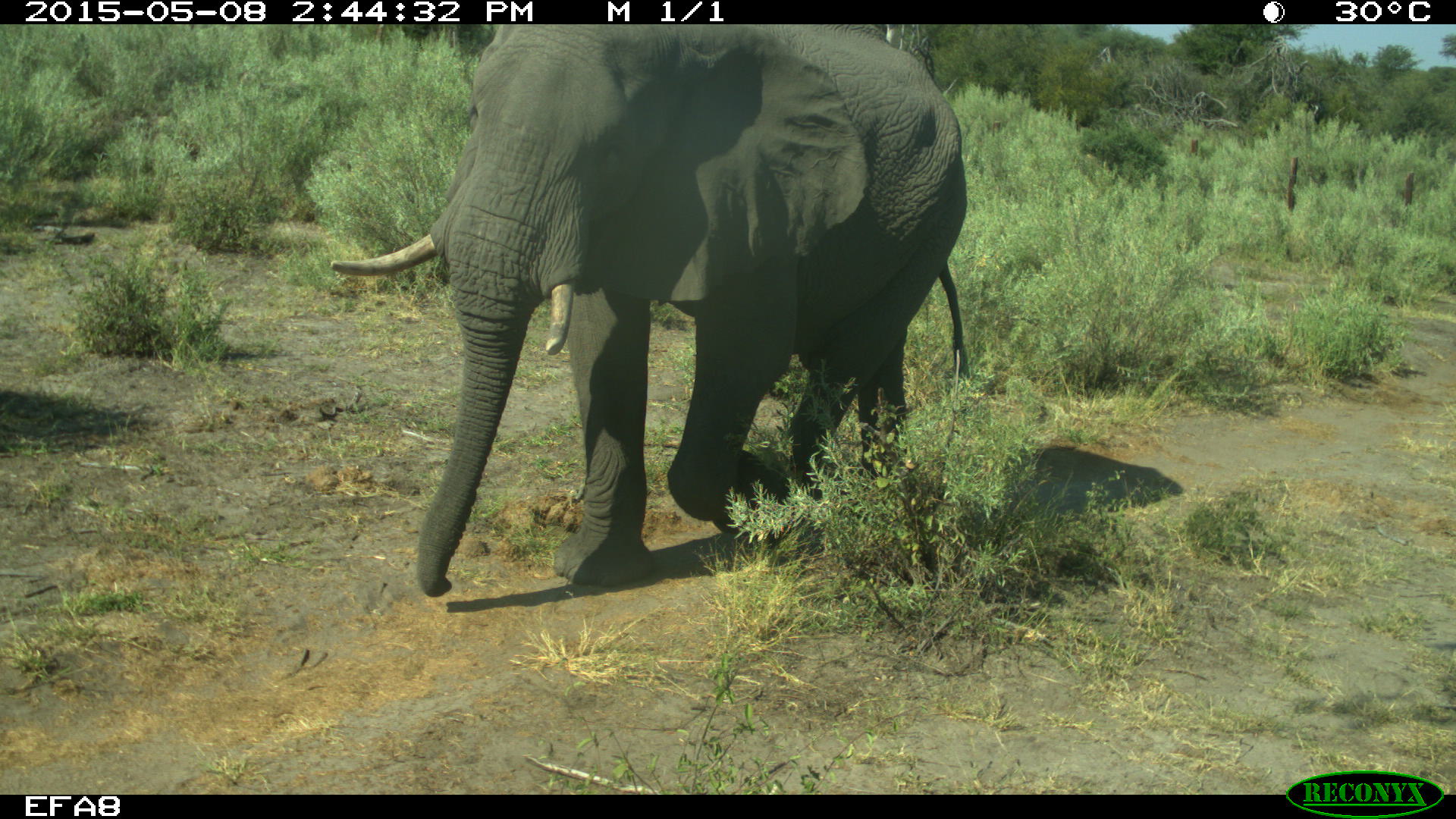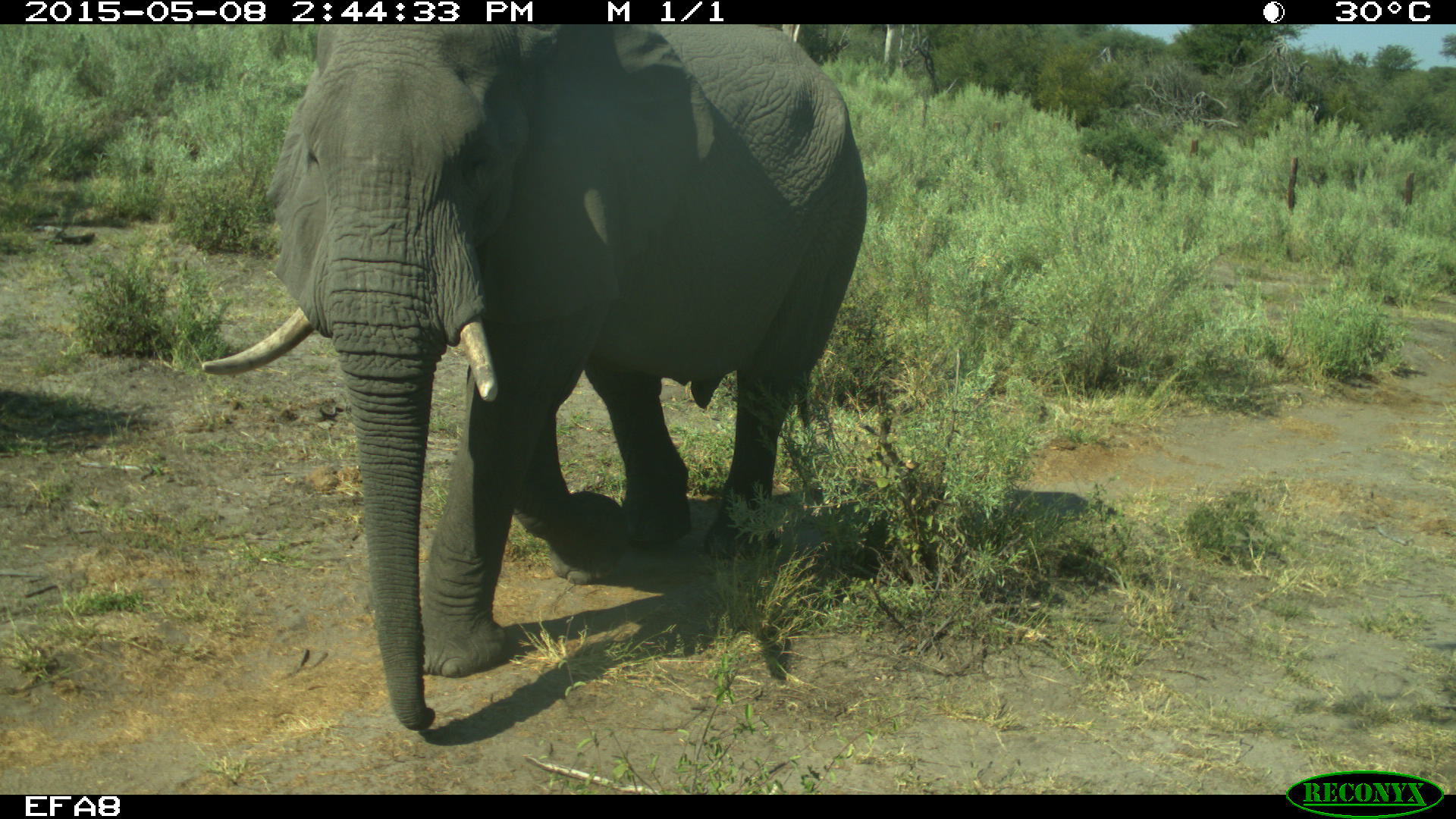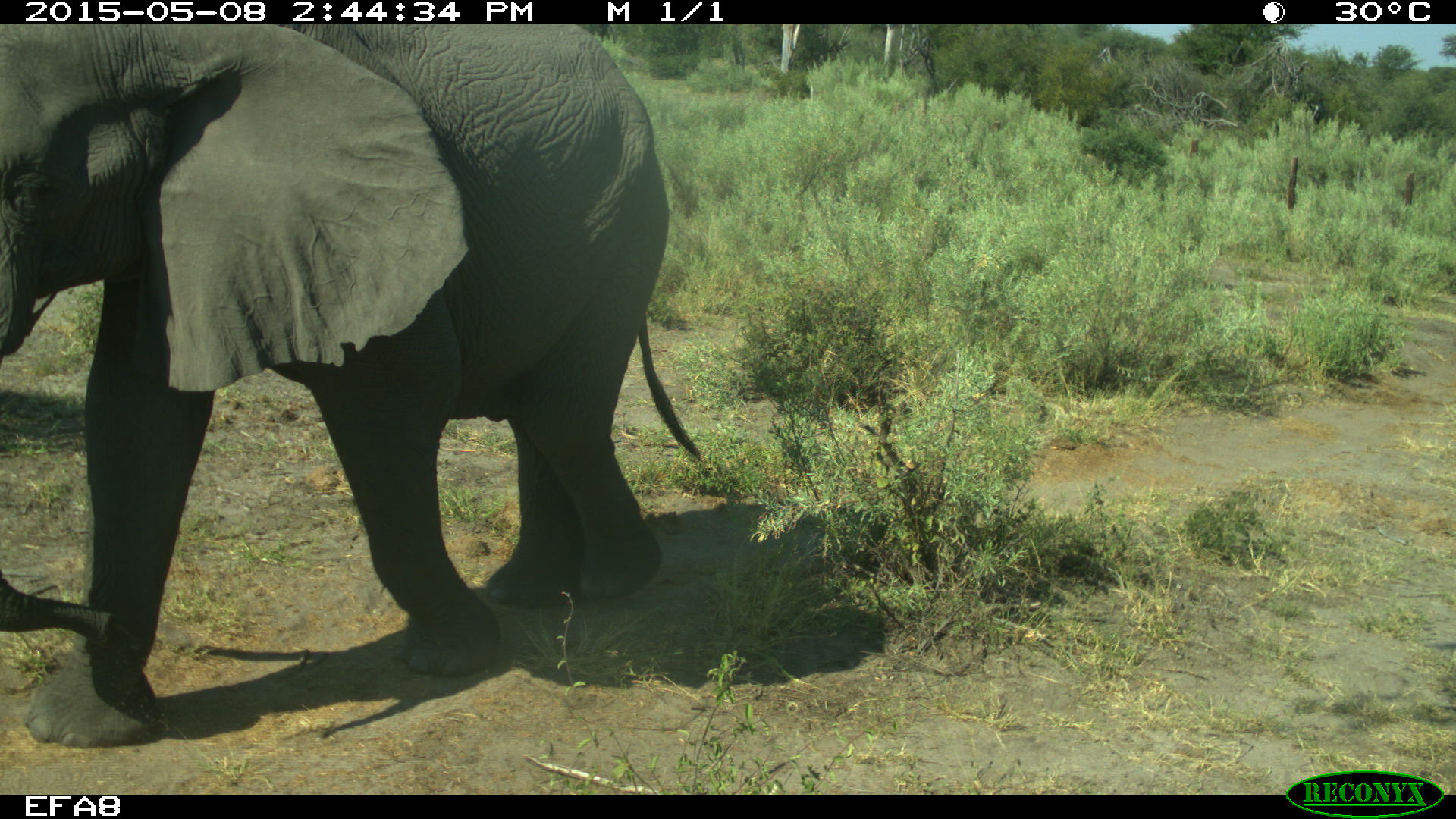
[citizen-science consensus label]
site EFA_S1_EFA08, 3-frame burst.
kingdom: Animalia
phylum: Chordata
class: Mammalia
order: Proboscidea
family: Elephantidae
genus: Loxodonta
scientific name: Loxodonta africana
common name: african bush elephant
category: elephant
Elephant (african bush elephant) (Loxodonta africana), count 1. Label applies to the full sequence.